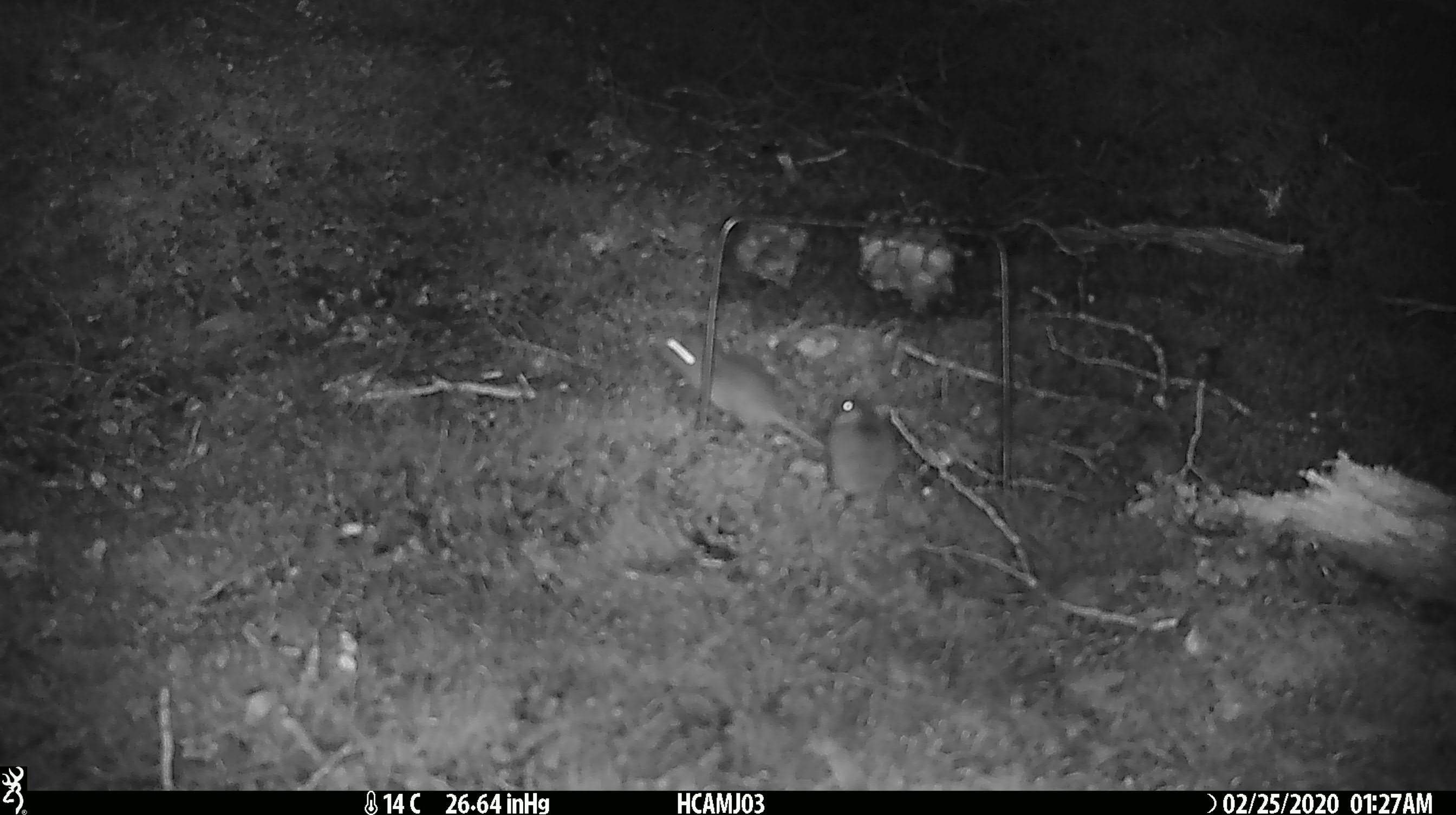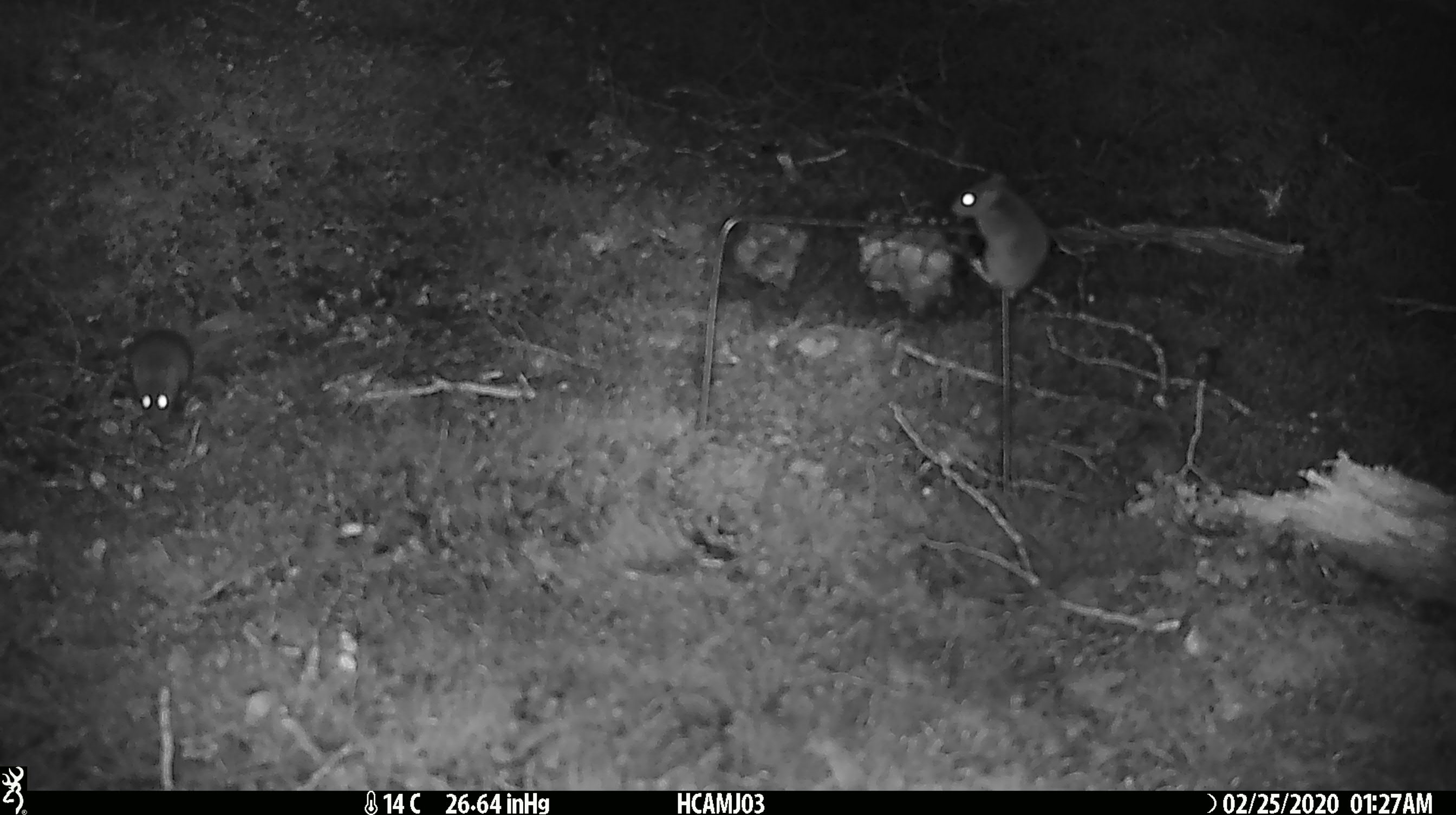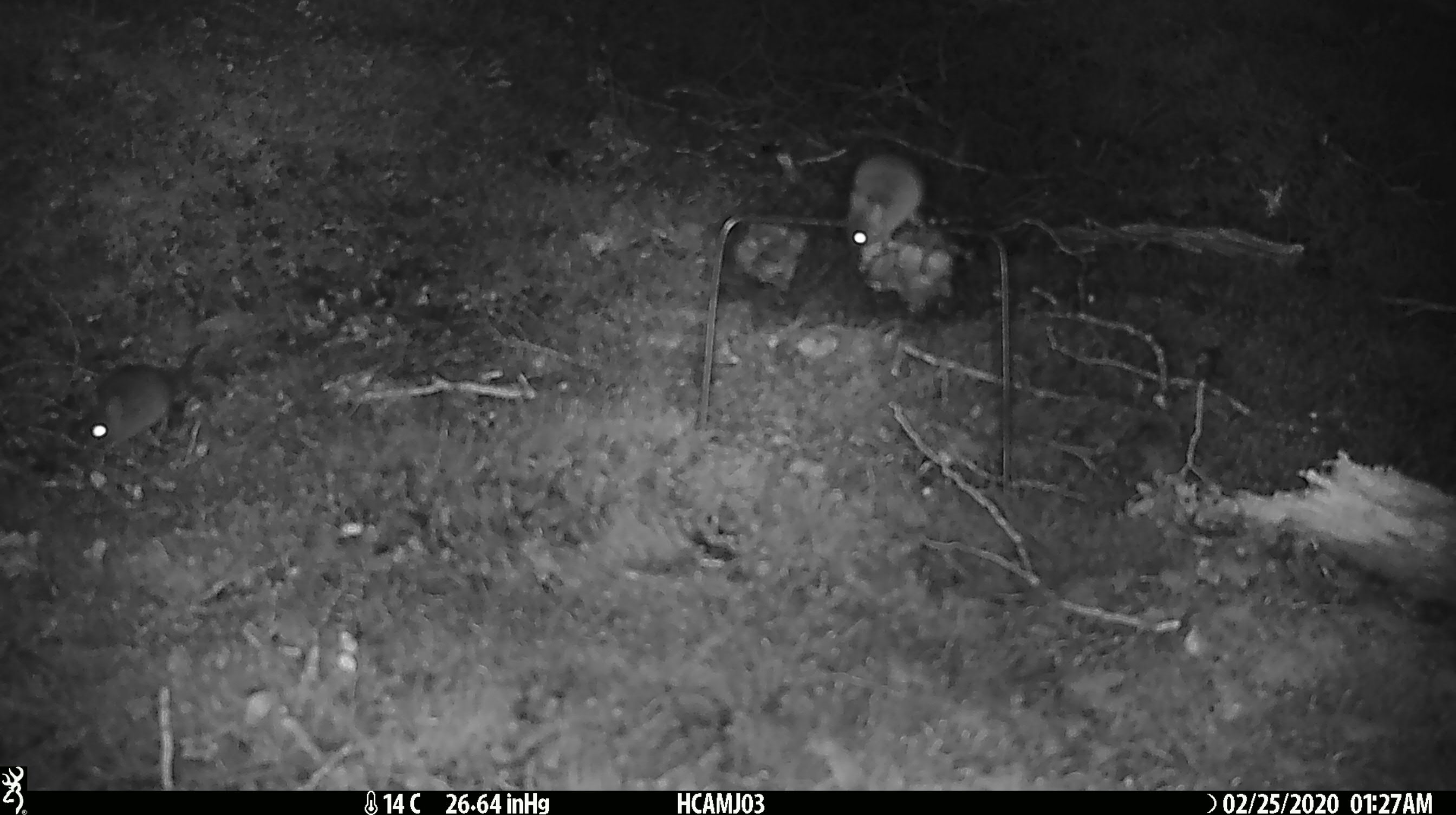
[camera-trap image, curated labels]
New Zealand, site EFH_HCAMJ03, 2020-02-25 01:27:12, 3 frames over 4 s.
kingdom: Animalia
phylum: Chordata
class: Mammalia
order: Rodentia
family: Muridae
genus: Mus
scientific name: Mus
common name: mouse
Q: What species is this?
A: Mouse (Mus).